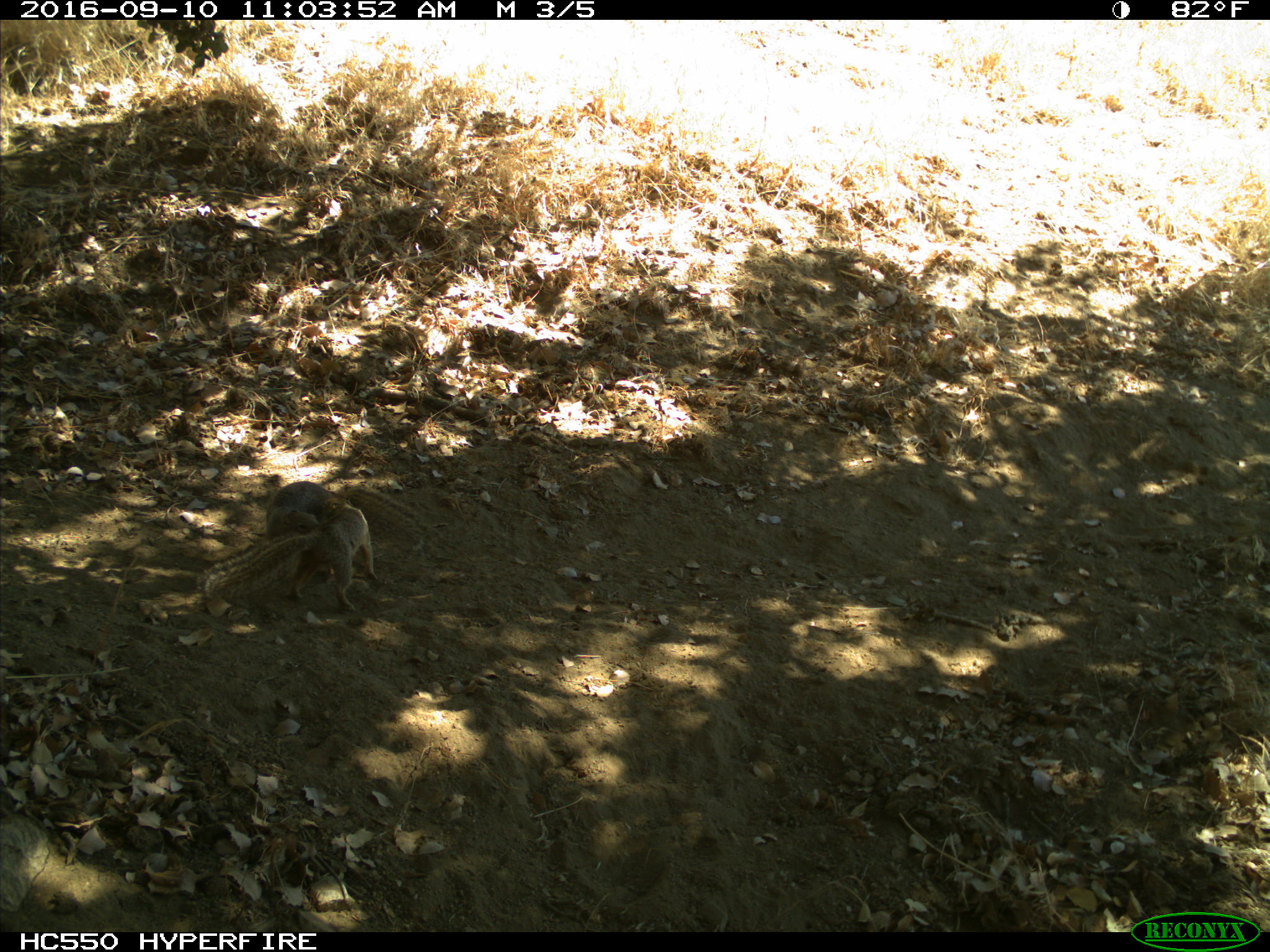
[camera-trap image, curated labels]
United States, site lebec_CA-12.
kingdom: Animalia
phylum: Chordata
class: Mammalia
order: Rodentia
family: Sciuridae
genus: Otospermophilus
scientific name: Otospermophilus beecheyi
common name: california ground squirrel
Otospermophilus beecheyi (california ground squirrel).